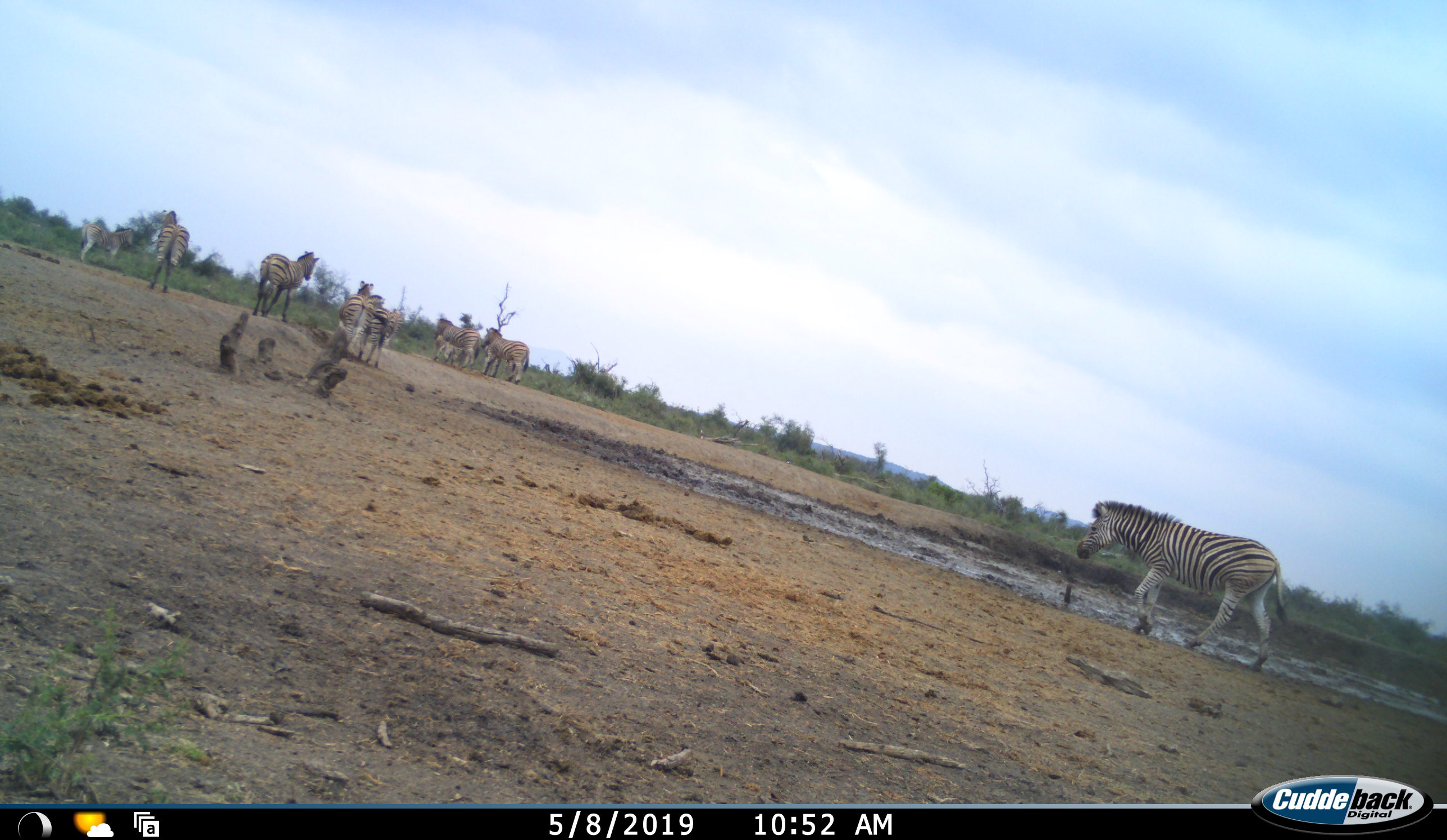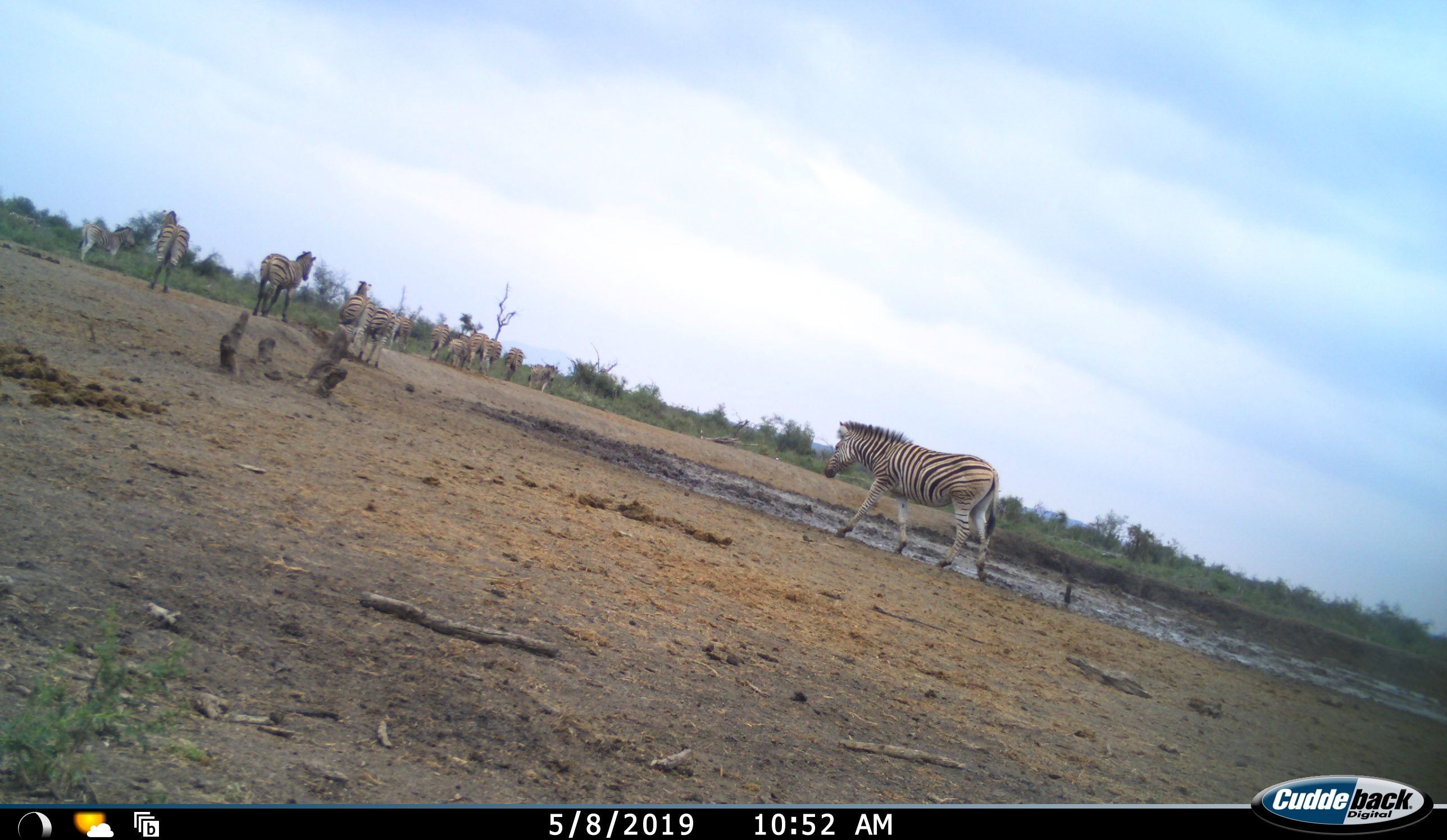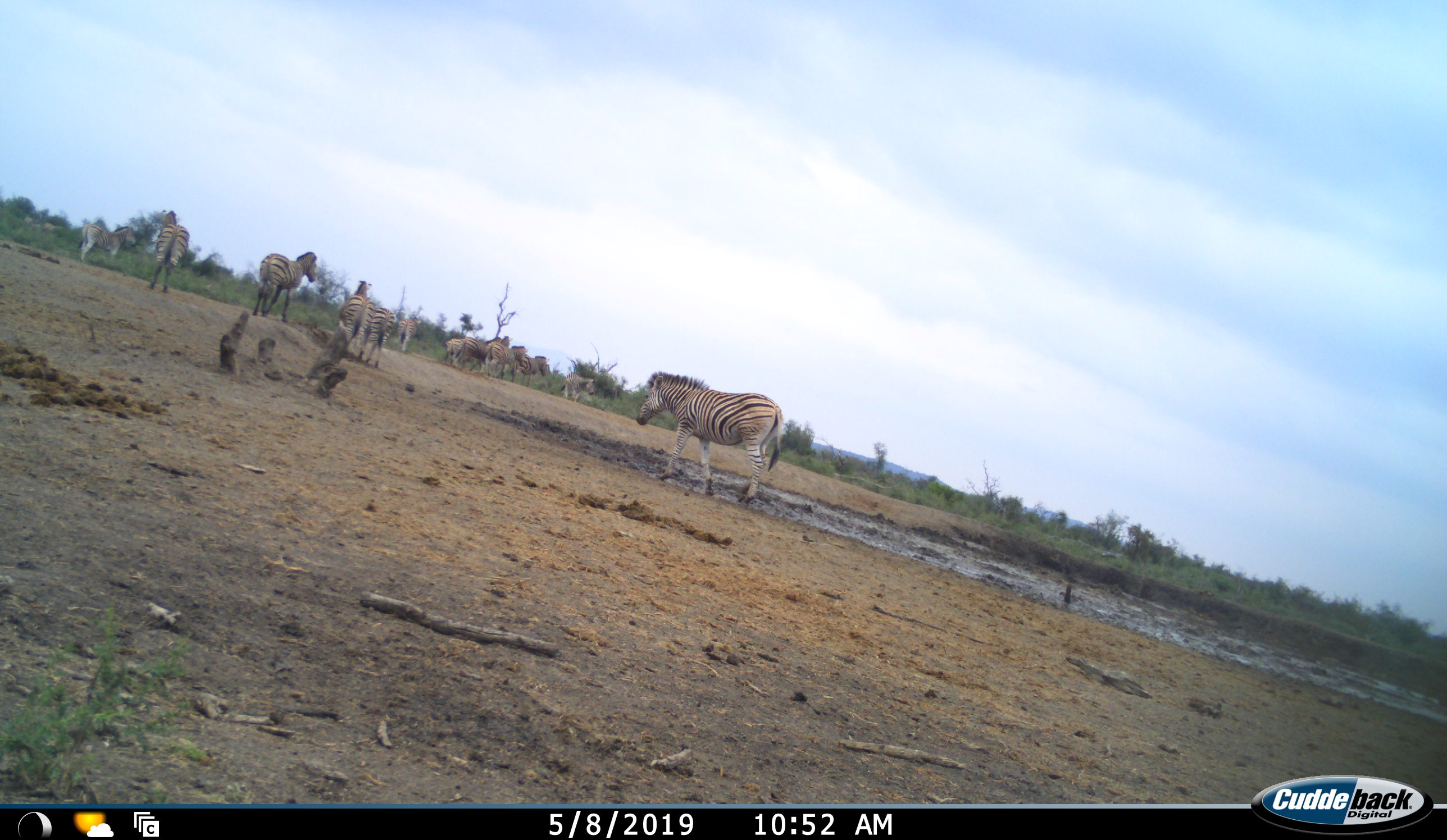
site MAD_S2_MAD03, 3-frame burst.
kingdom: Animalia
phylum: Chordata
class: Mammalia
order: Perissodactyla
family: Equidae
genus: Equus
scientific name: Equus quagga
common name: plains zebra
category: zebraplains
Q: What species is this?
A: Zebraplains (plains zebra) (Equus quagga).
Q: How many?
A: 8.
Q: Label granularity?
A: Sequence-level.